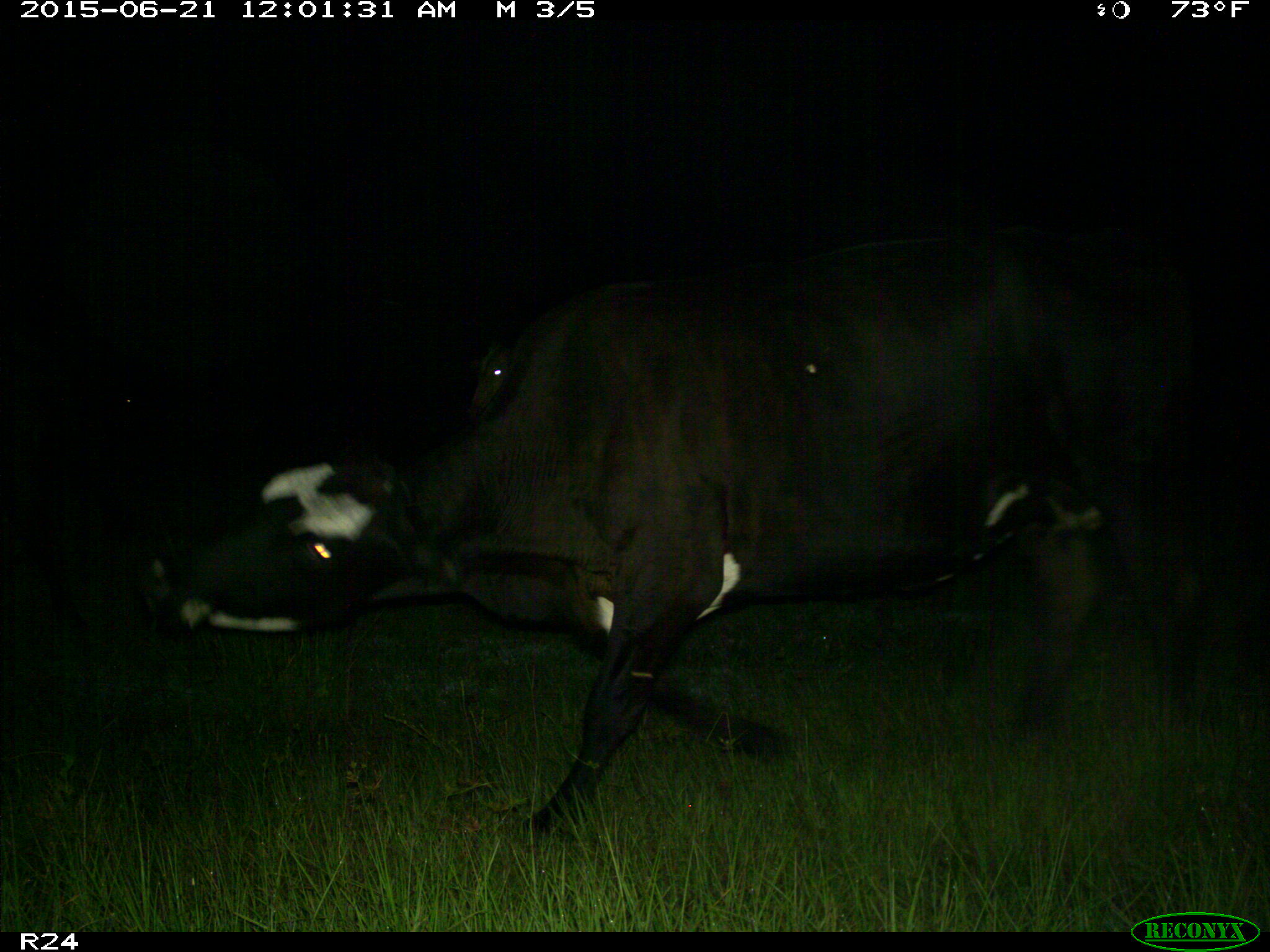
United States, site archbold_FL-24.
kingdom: Animalia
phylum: Chordata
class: Mammalia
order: Artiodactyla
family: Bovidae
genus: Bos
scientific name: Bos taurus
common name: domestic cow